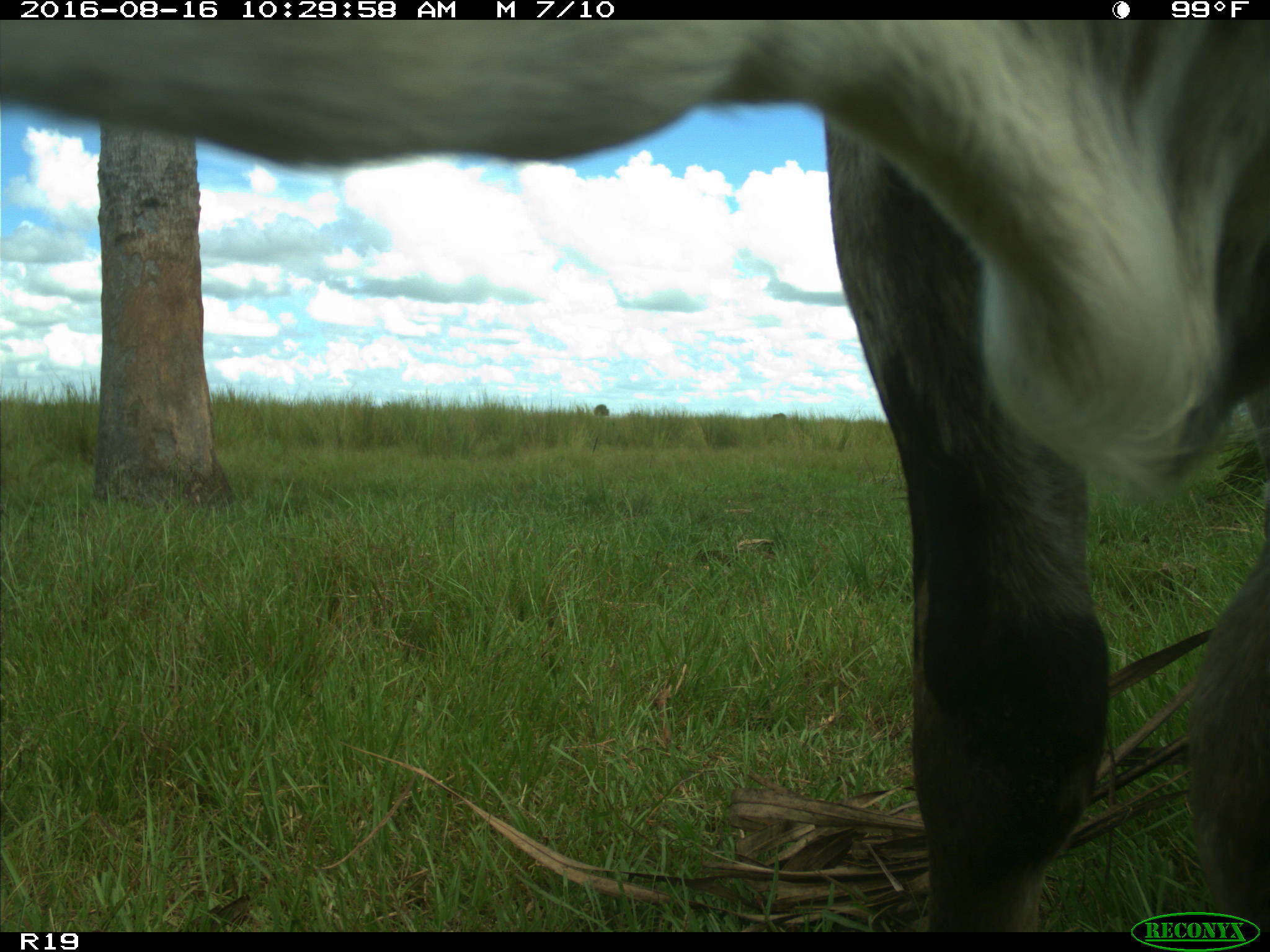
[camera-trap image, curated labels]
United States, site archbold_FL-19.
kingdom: Animalia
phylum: Chordata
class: Mammalia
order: Artiodactyla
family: Bovidae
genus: Bos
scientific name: Bos taurus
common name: domestic cow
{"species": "Bos taurus (domestic cow)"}